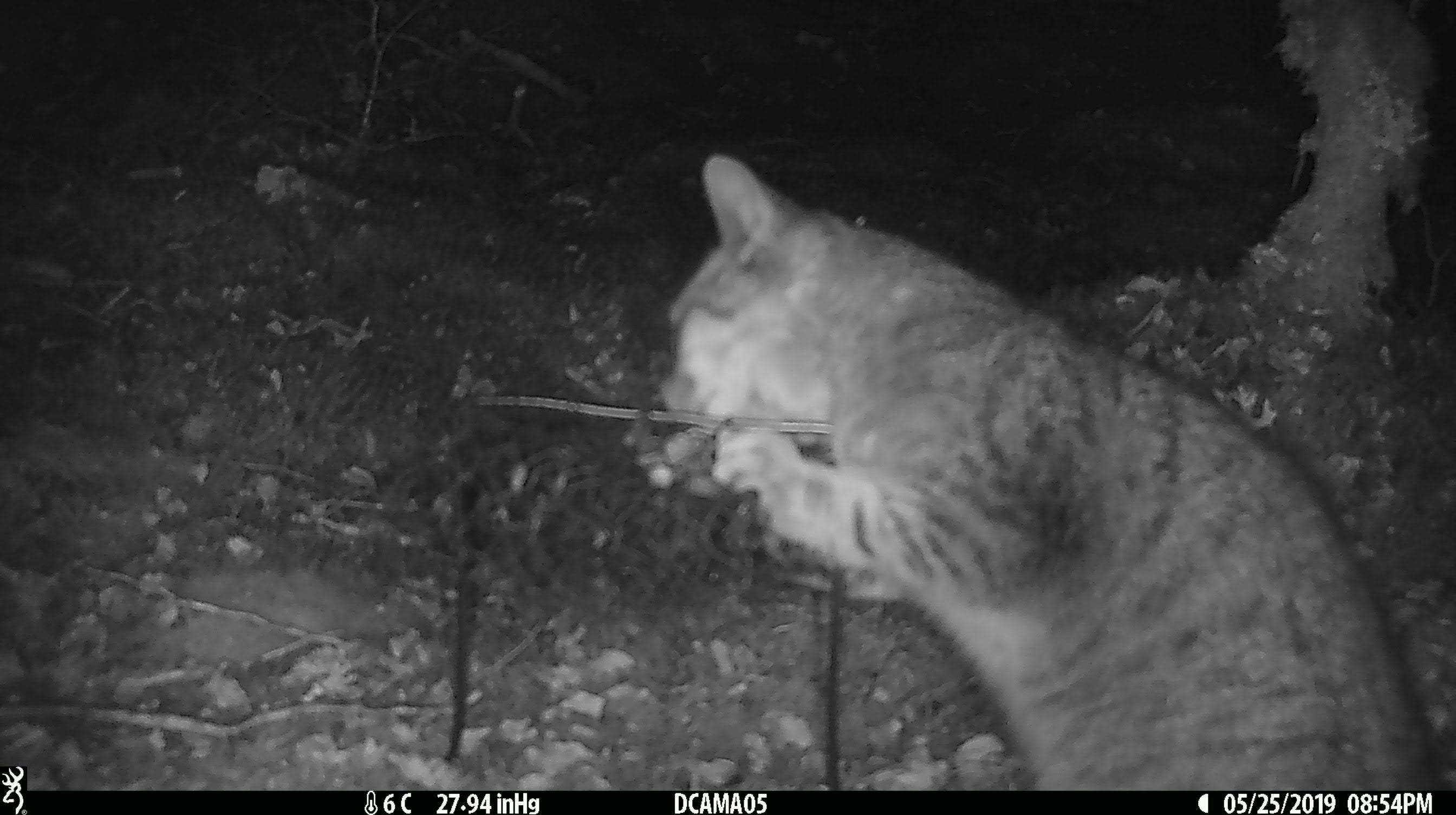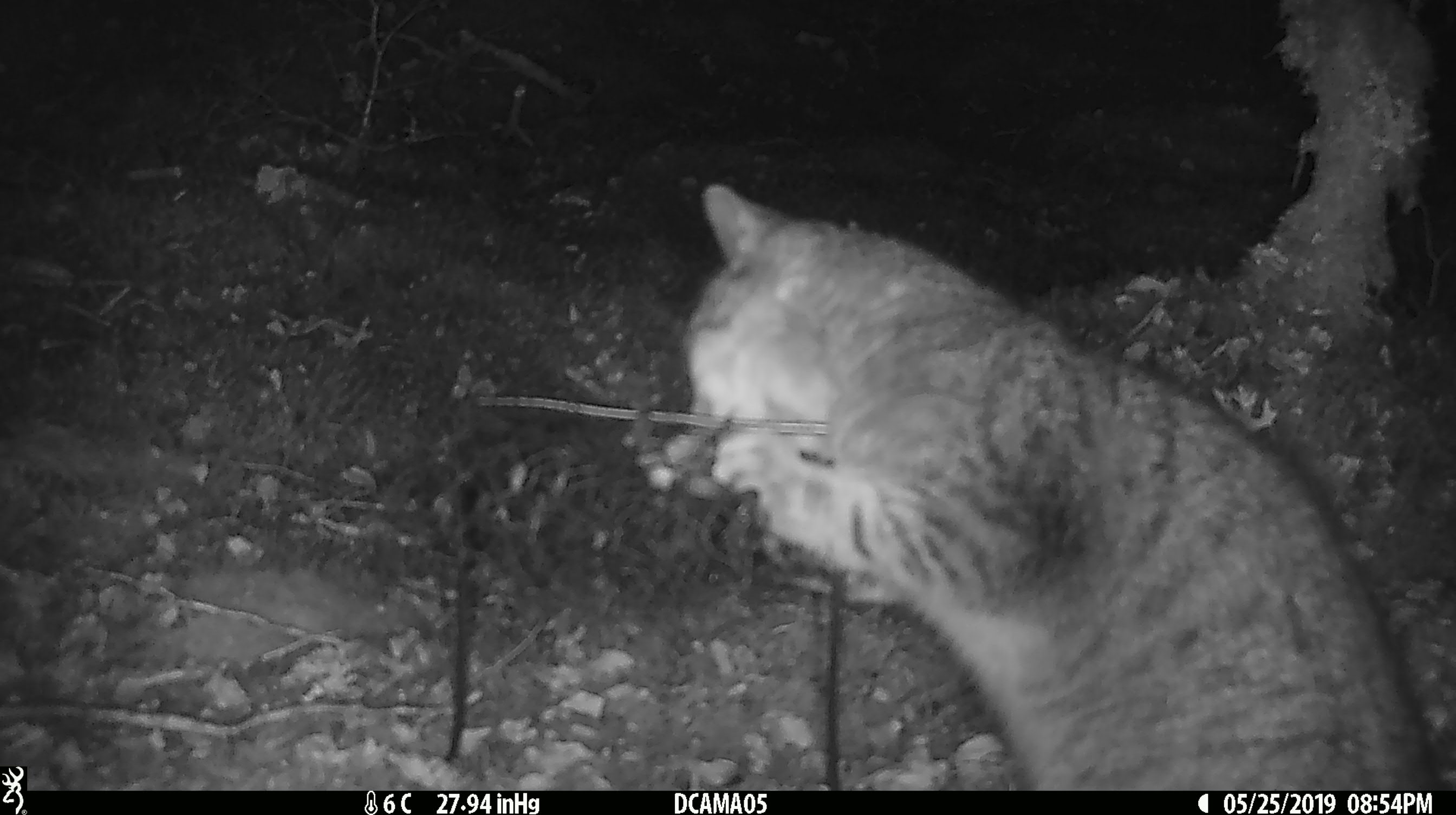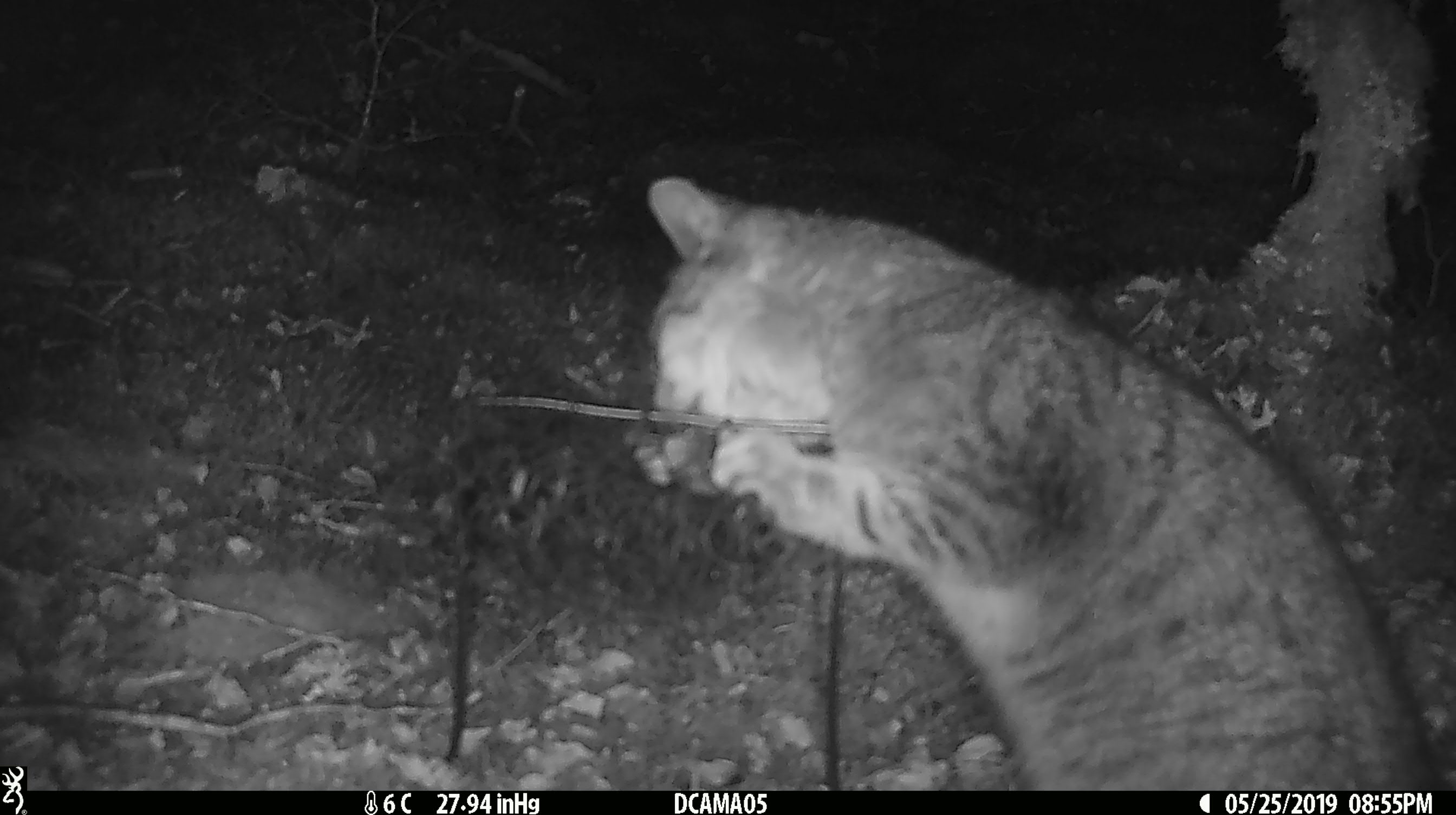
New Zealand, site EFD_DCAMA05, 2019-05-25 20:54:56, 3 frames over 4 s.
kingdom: Animalia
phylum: Chordata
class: Mammalia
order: Carnivora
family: Felidae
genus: Felis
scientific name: Felis catus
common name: domestic cat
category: cat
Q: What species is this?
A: Cat (domestic cat) (Felis catus).